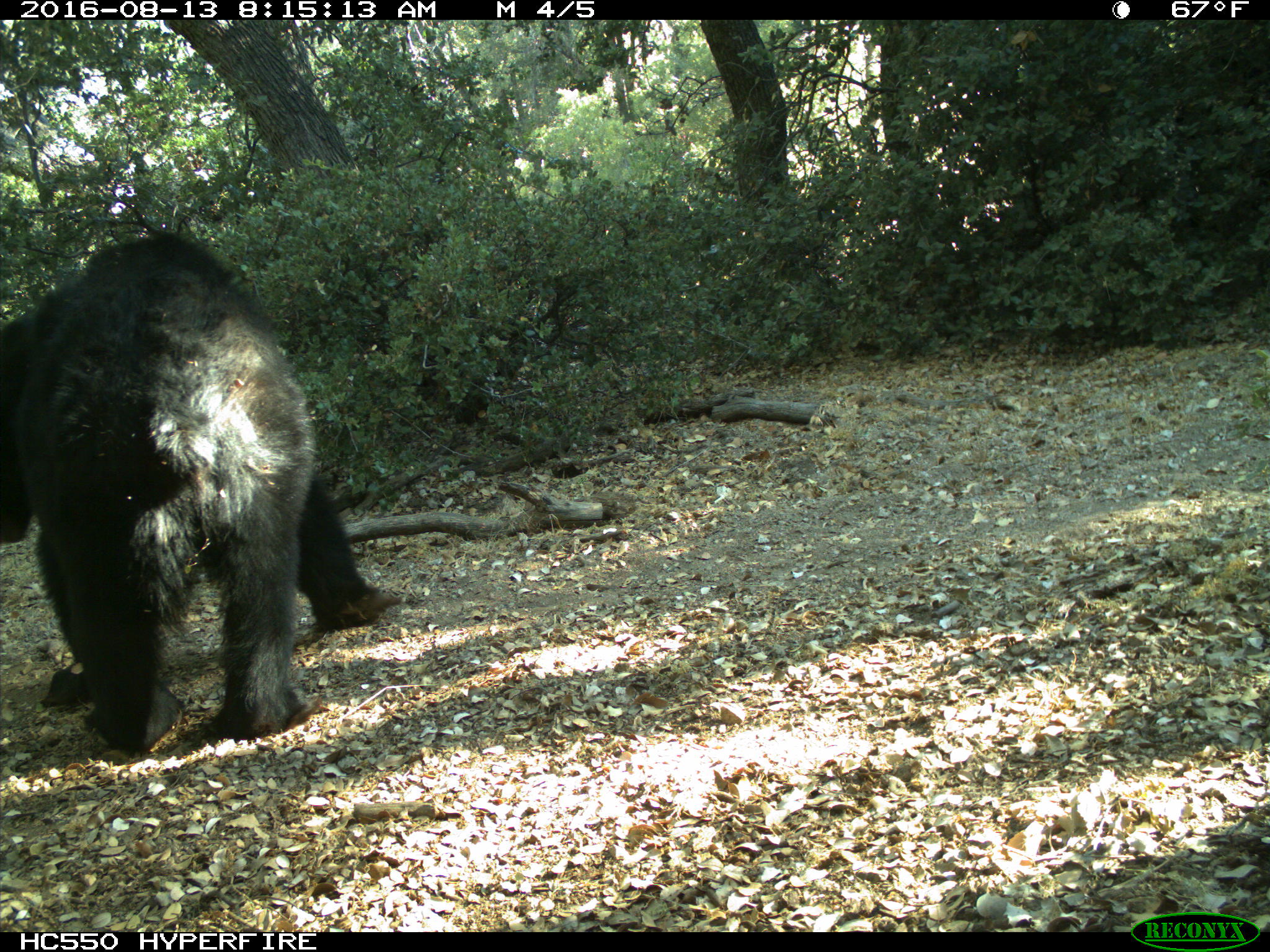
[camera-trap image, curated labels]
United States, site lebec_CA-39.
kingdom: Animalia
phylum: Chordata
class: Mammalia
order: Carnivora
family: Ursidae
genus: Ursus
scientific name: Ursus americanus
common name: american black bear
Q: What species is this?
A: Ursus americanus (american black bear).